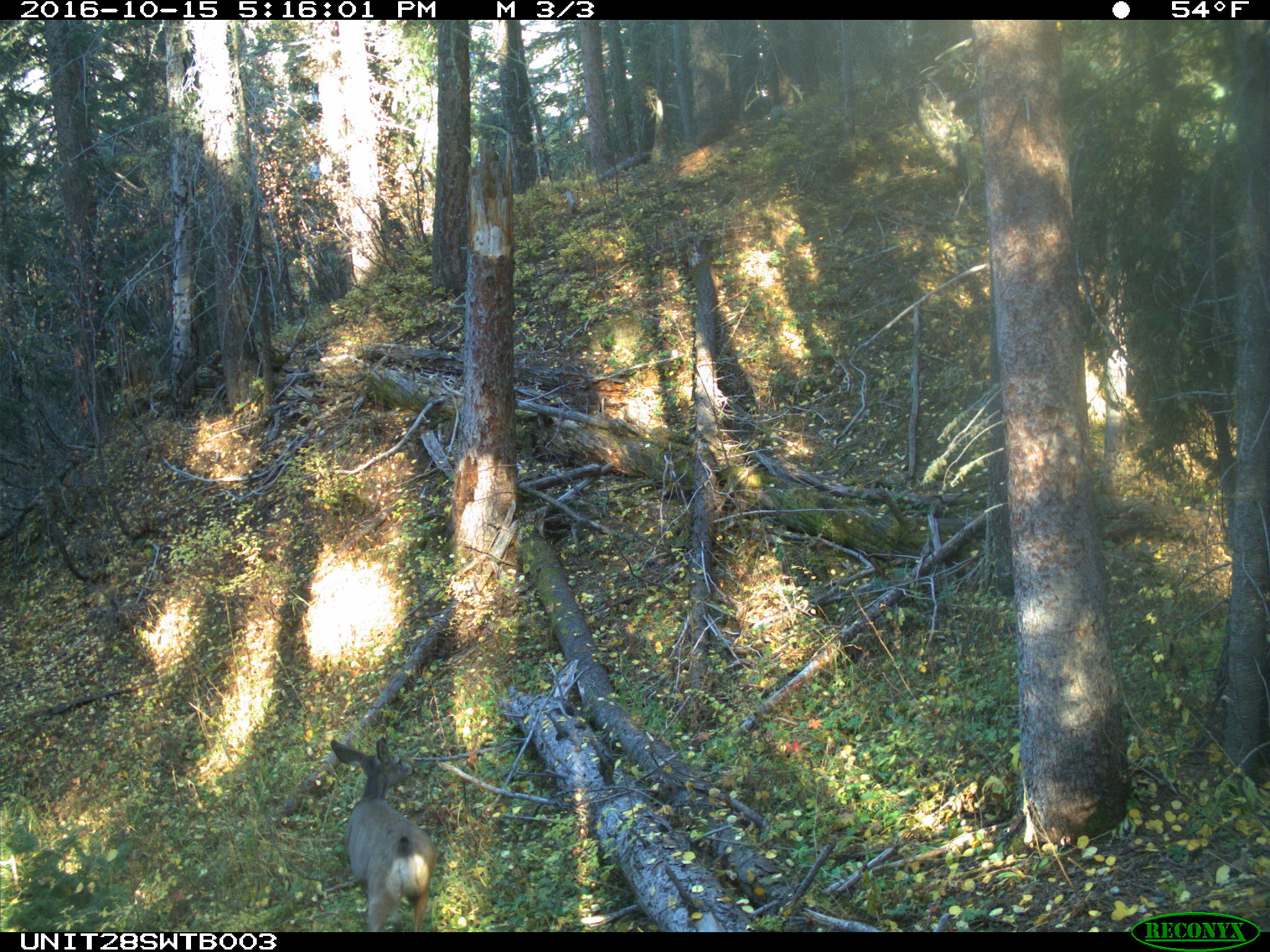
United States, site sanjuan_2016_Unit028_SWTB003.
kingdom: Animalia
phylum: Chordata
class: Mammalia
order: Artiodactyla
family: Cervidae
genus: Odocoileus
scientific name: Odocoileus hemionus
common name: mule deer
Odocoileus hemionus (mule deer).